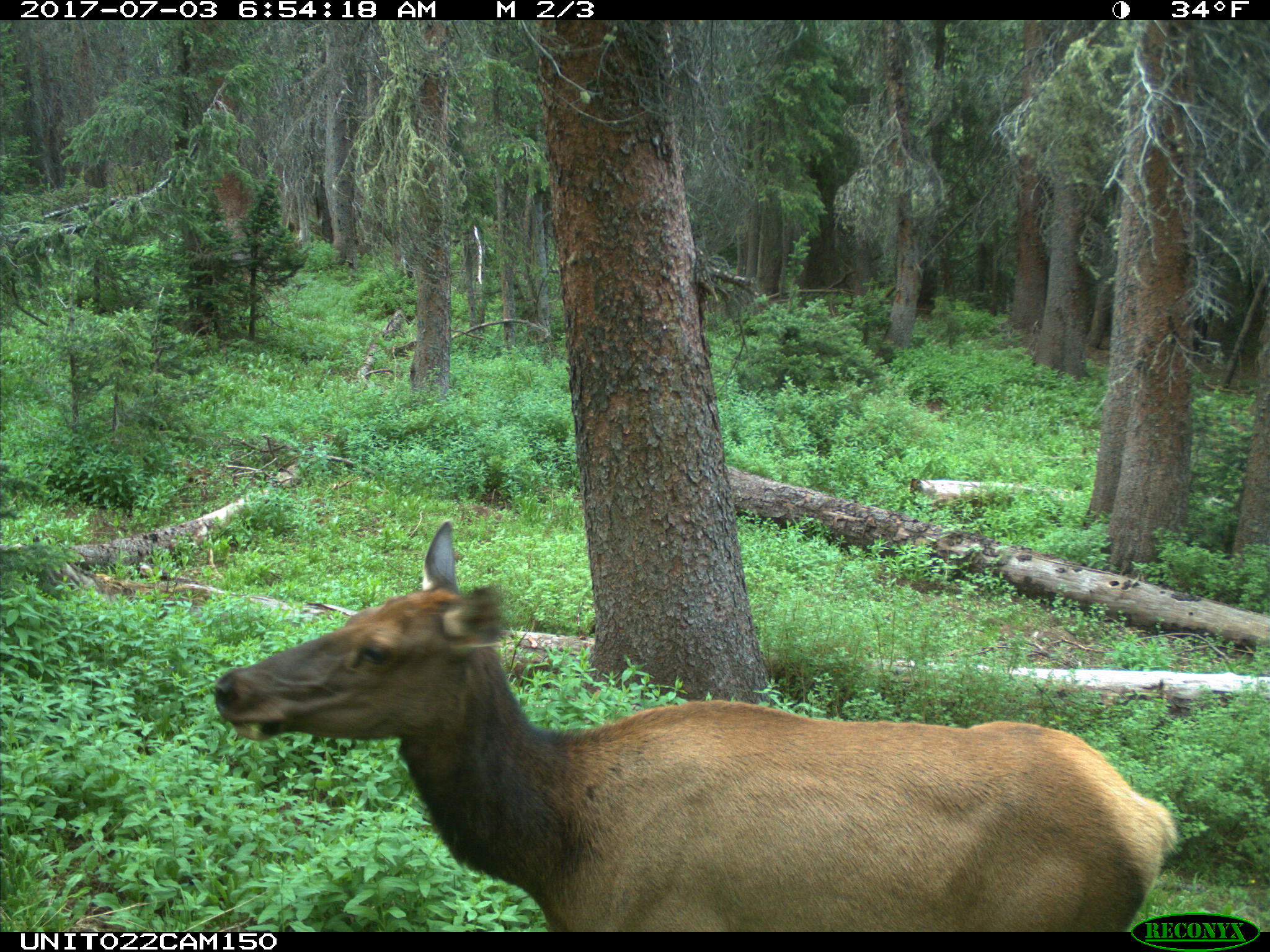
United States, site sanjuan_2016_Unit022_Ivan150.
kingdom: Animalia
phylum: Chordata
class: Mammalia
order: Artiodactyla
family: Cervidae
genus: Cervus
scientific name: Cervus elaphus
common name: red deer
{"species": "Cervus elaphus (red deer)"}